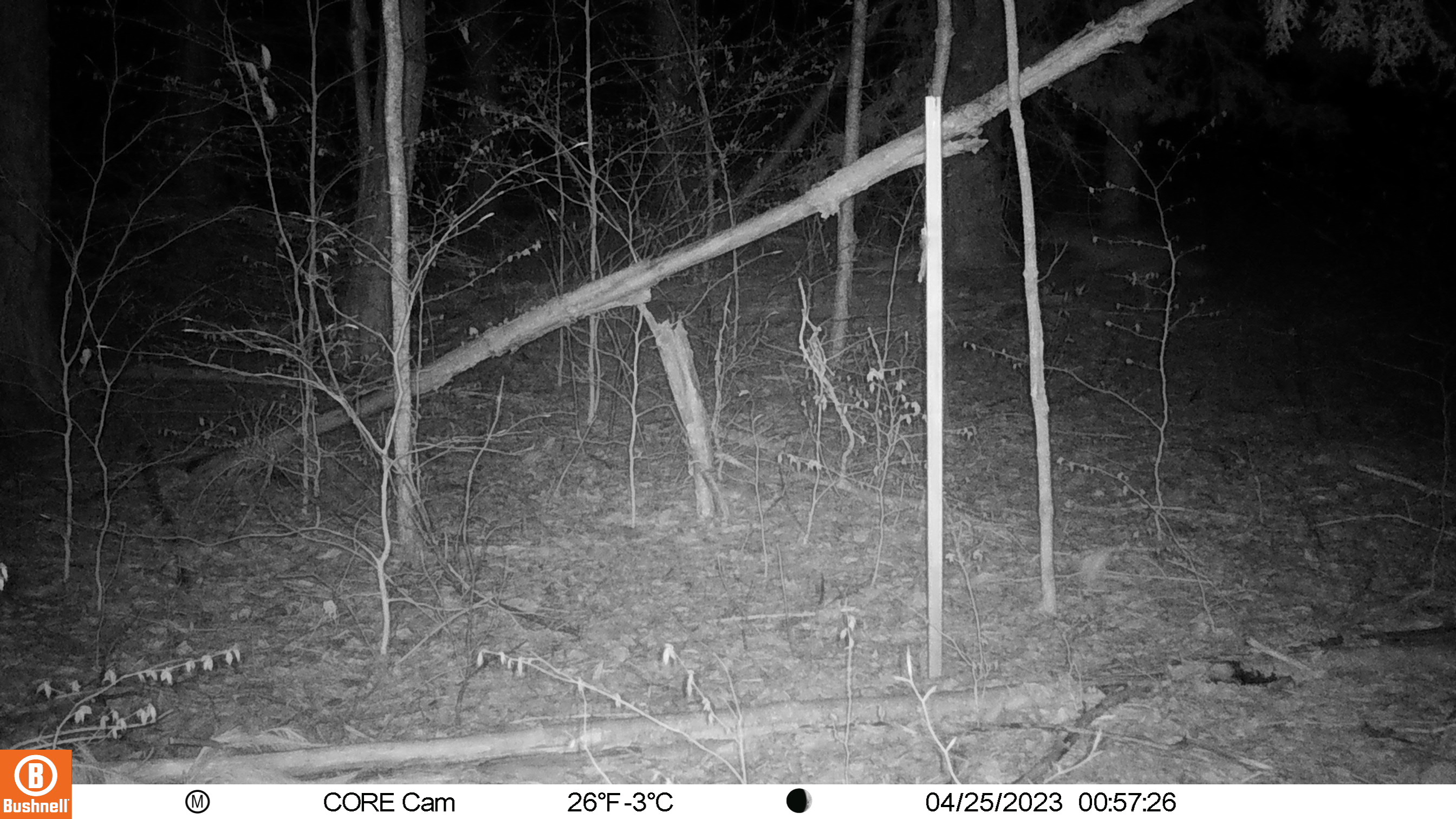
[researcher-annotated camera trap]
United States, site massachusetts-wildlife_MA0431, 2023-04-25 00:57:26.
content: unidentified animal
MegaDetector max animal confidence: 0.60